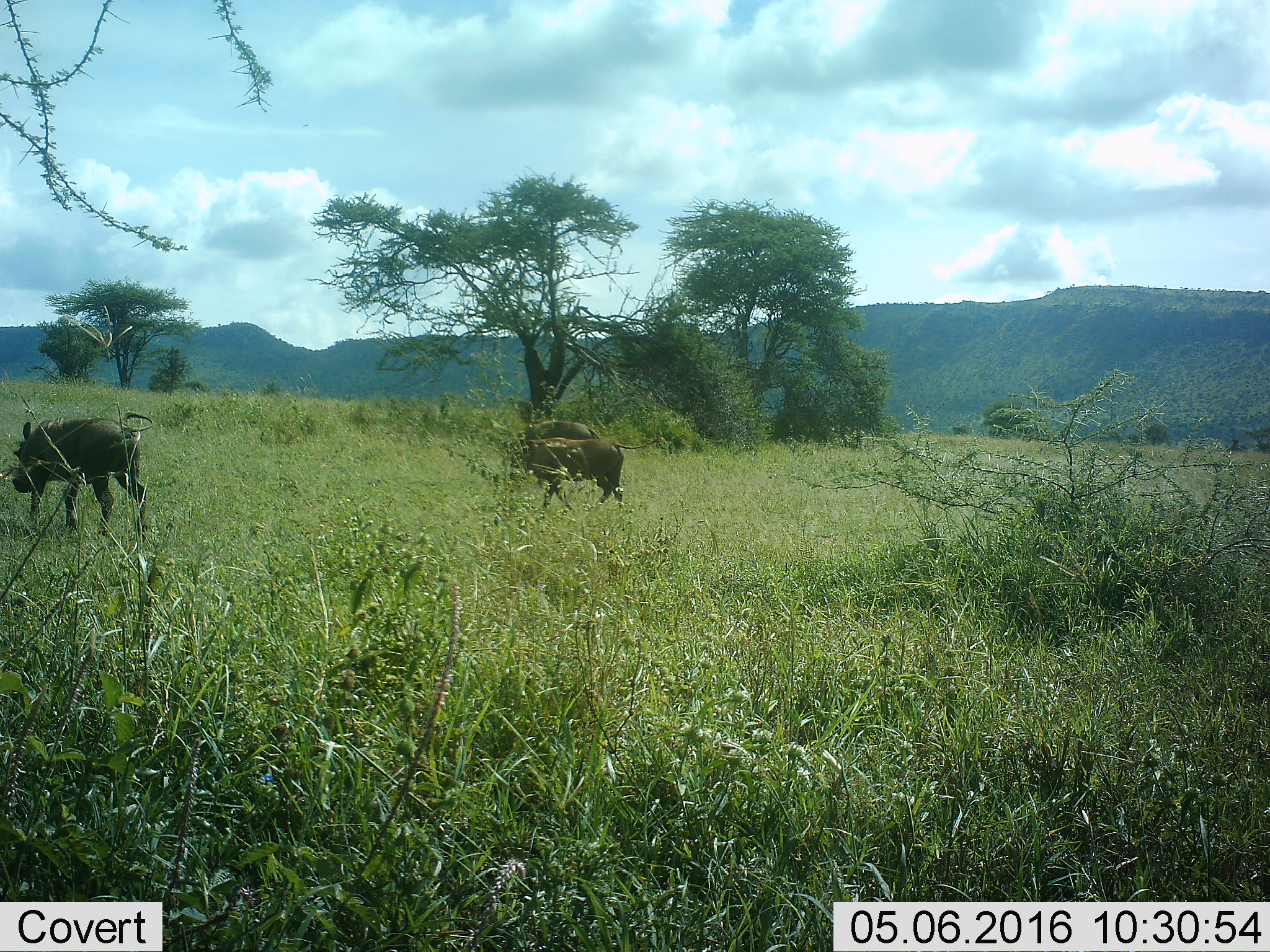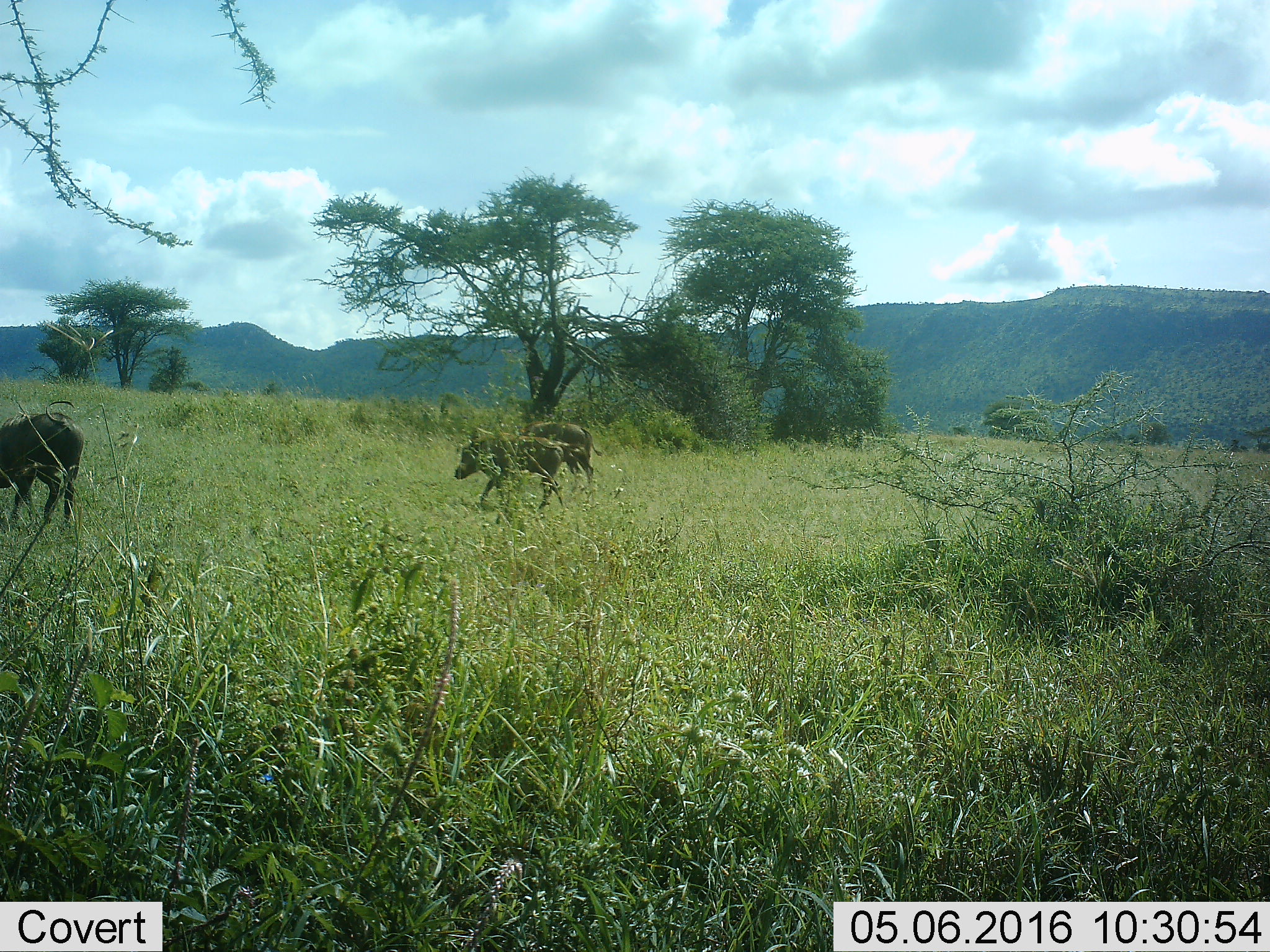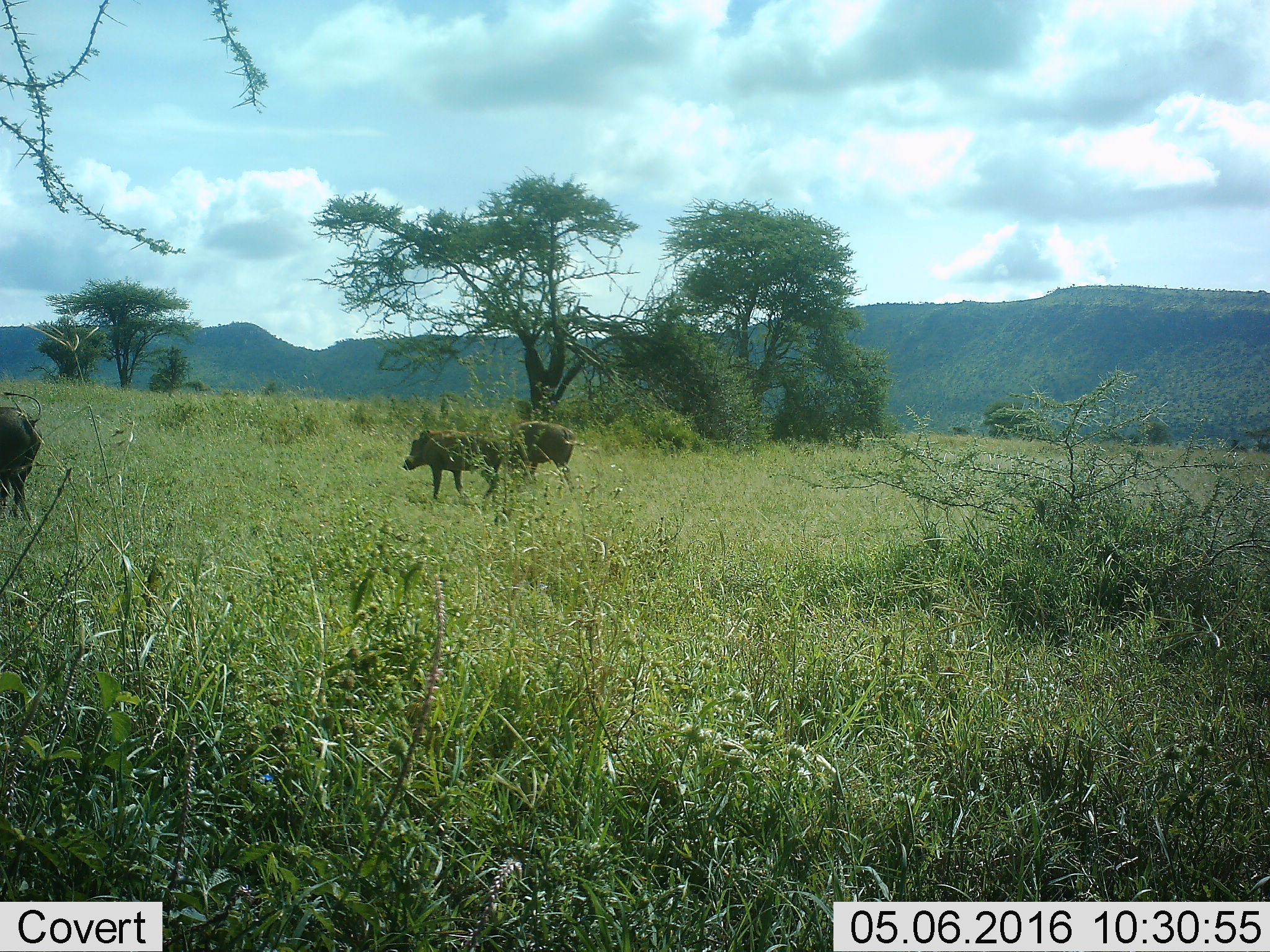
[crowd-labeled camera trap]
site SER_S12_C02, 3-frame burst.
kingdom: Animalia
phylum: Chordata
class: Mammalia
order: Artiodactyla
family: Suidae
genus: Phacochoerus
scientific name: Phacochoerus africanus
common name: warthog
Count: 3.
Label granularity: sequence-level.